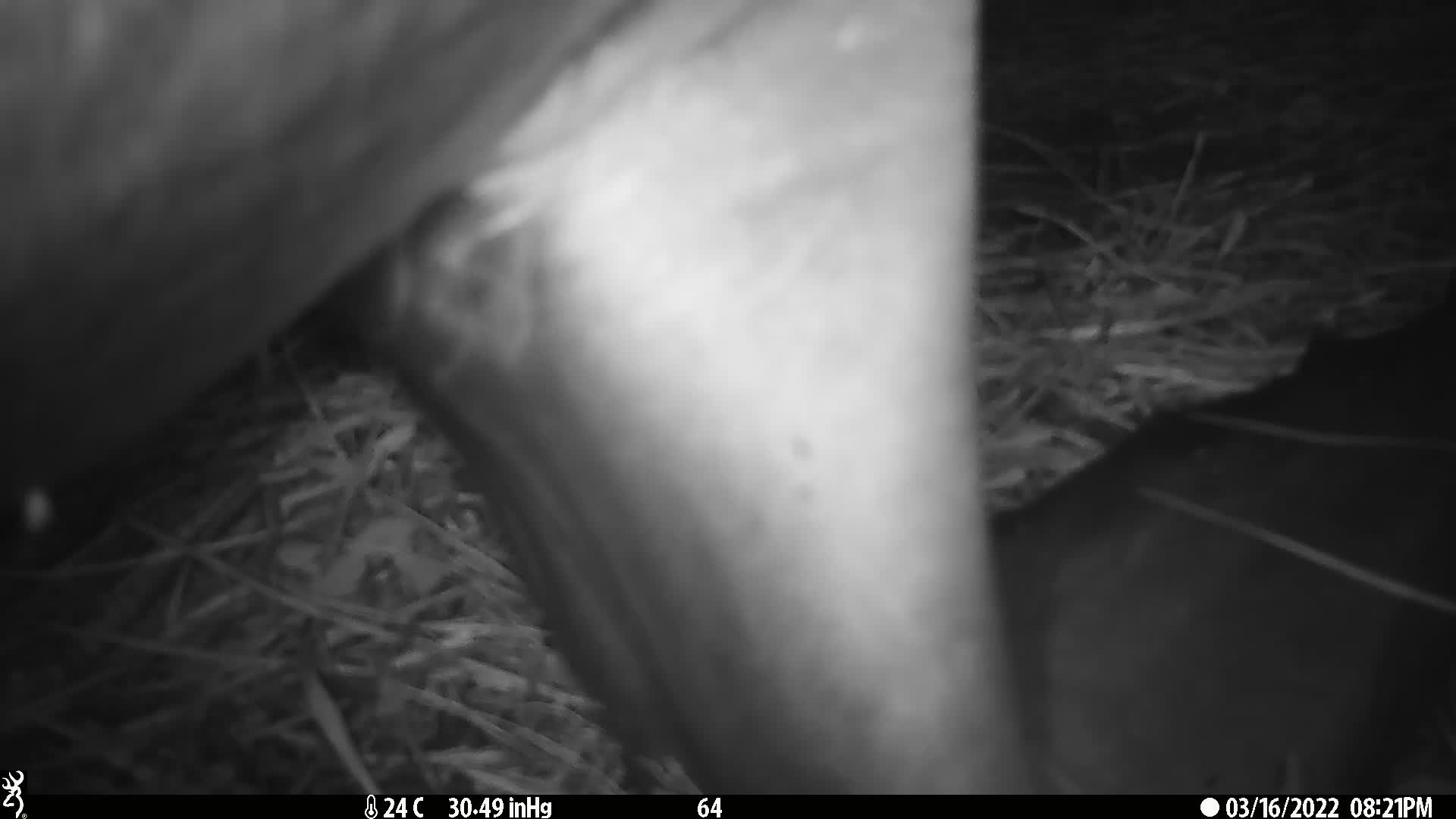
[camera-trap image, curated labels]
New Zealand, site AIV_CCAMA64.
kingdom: Animalia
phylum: Chordata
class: Mammalia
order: Carnivora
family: Otariidae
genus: Phocarctos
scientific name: Phocarctos hookeri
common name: new zealand sea lion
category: sealion